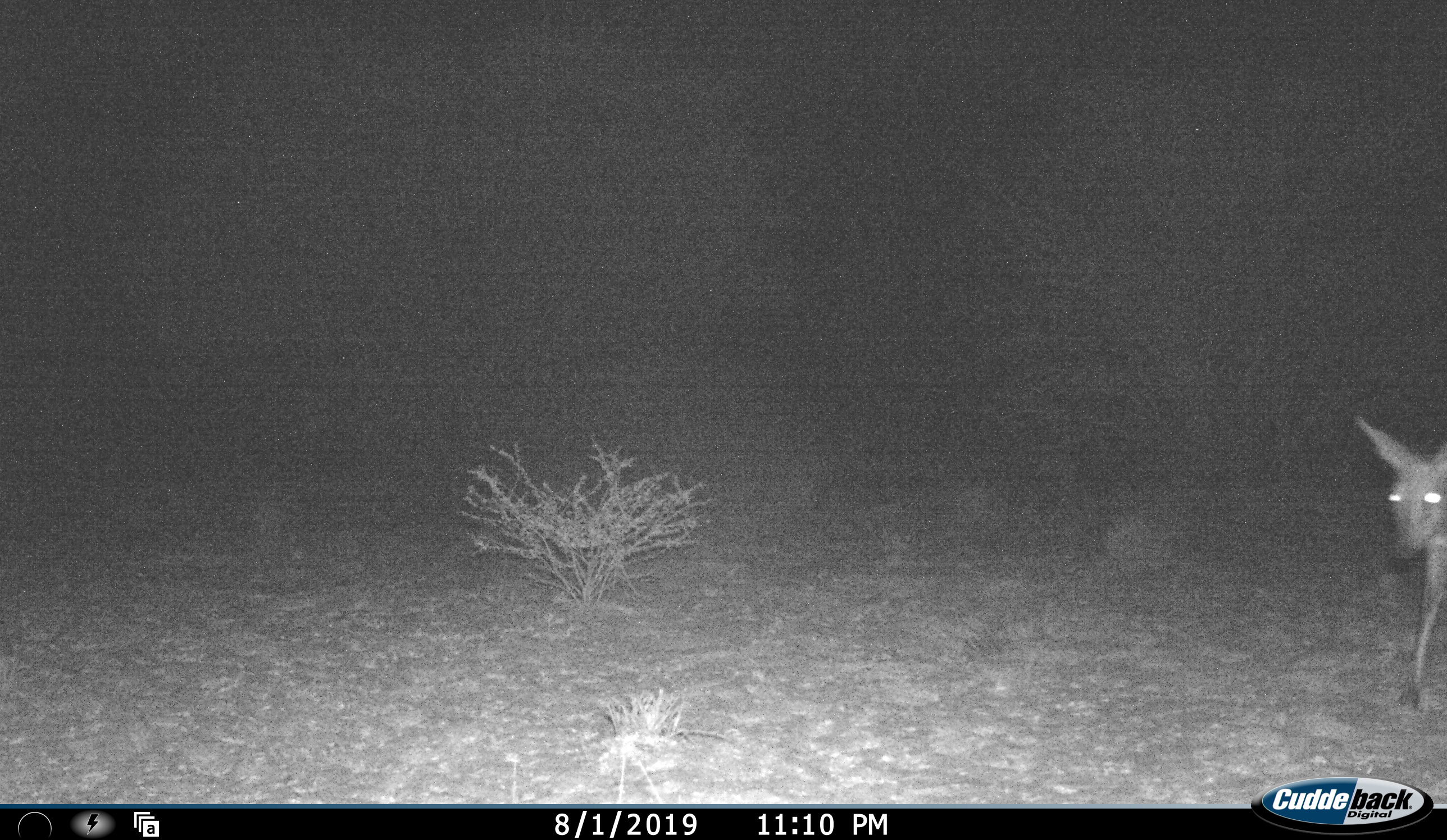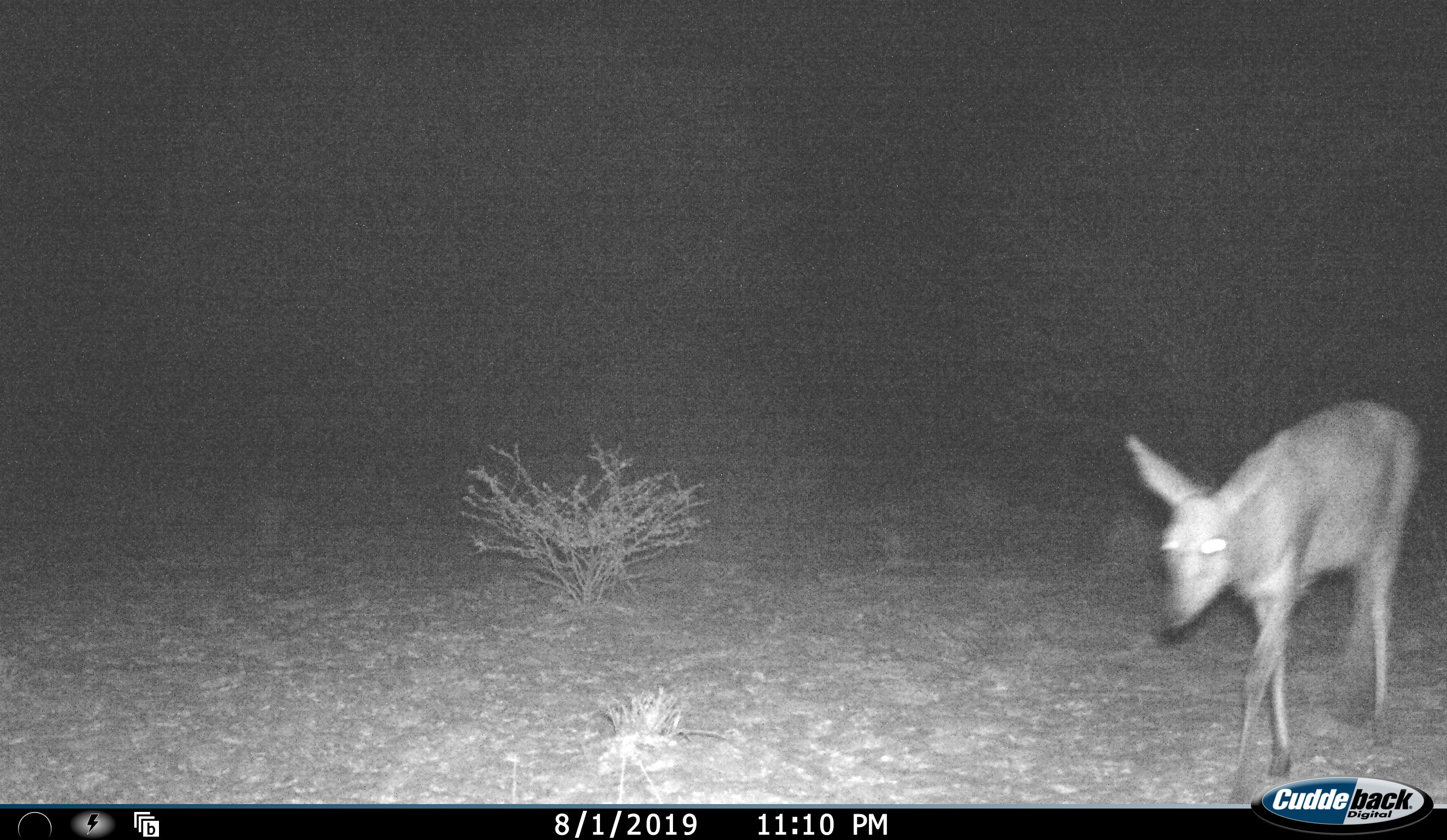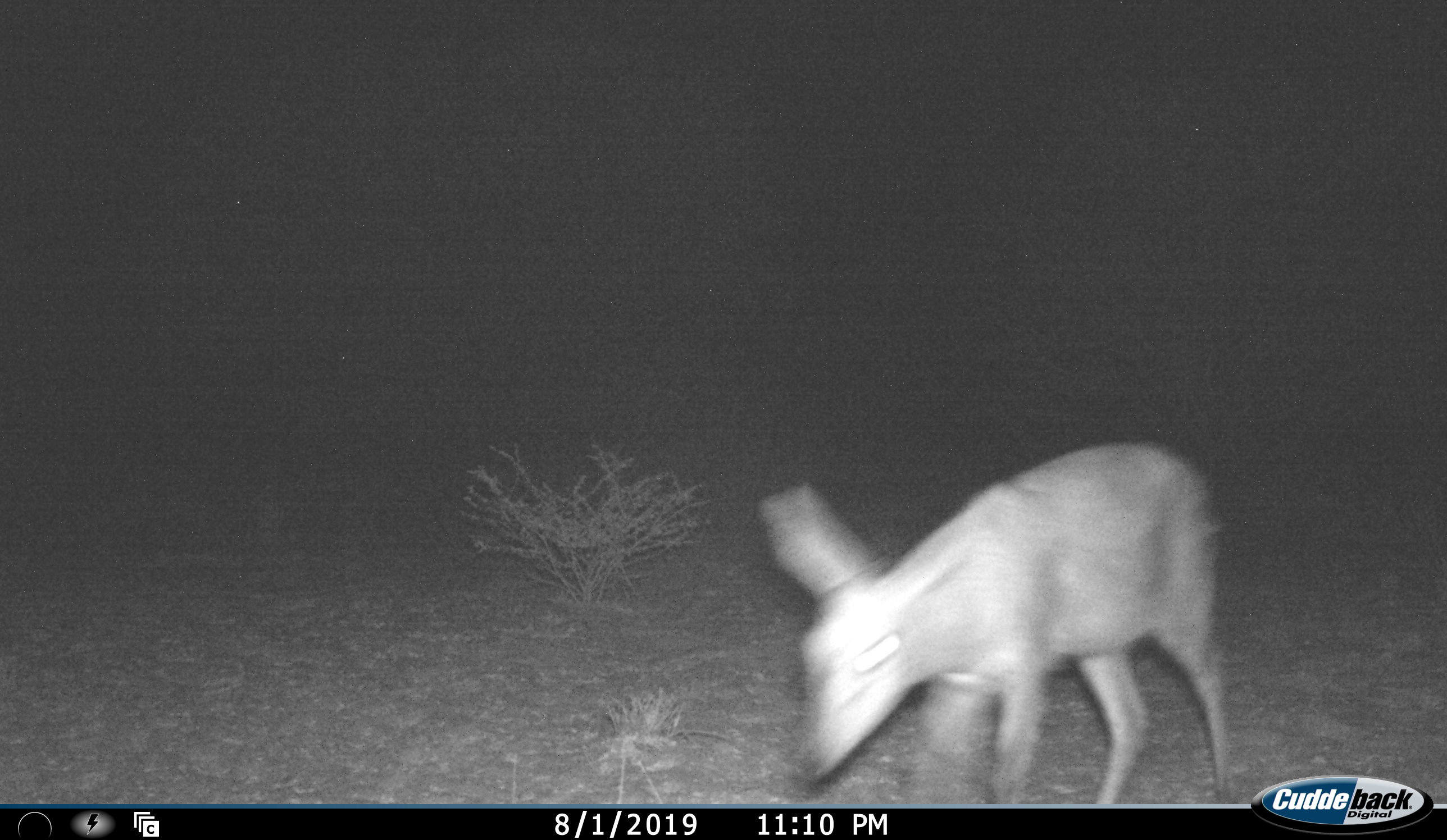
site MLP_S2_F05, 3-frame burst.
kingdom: Animalia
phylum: Chordata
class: Mammalia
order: Artiodactyla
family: Bovidae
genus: Raphicerus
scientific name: Raphicerus campestris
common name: steenbok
Steenbok (Raphicerus campestris), count 1. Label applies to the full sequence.